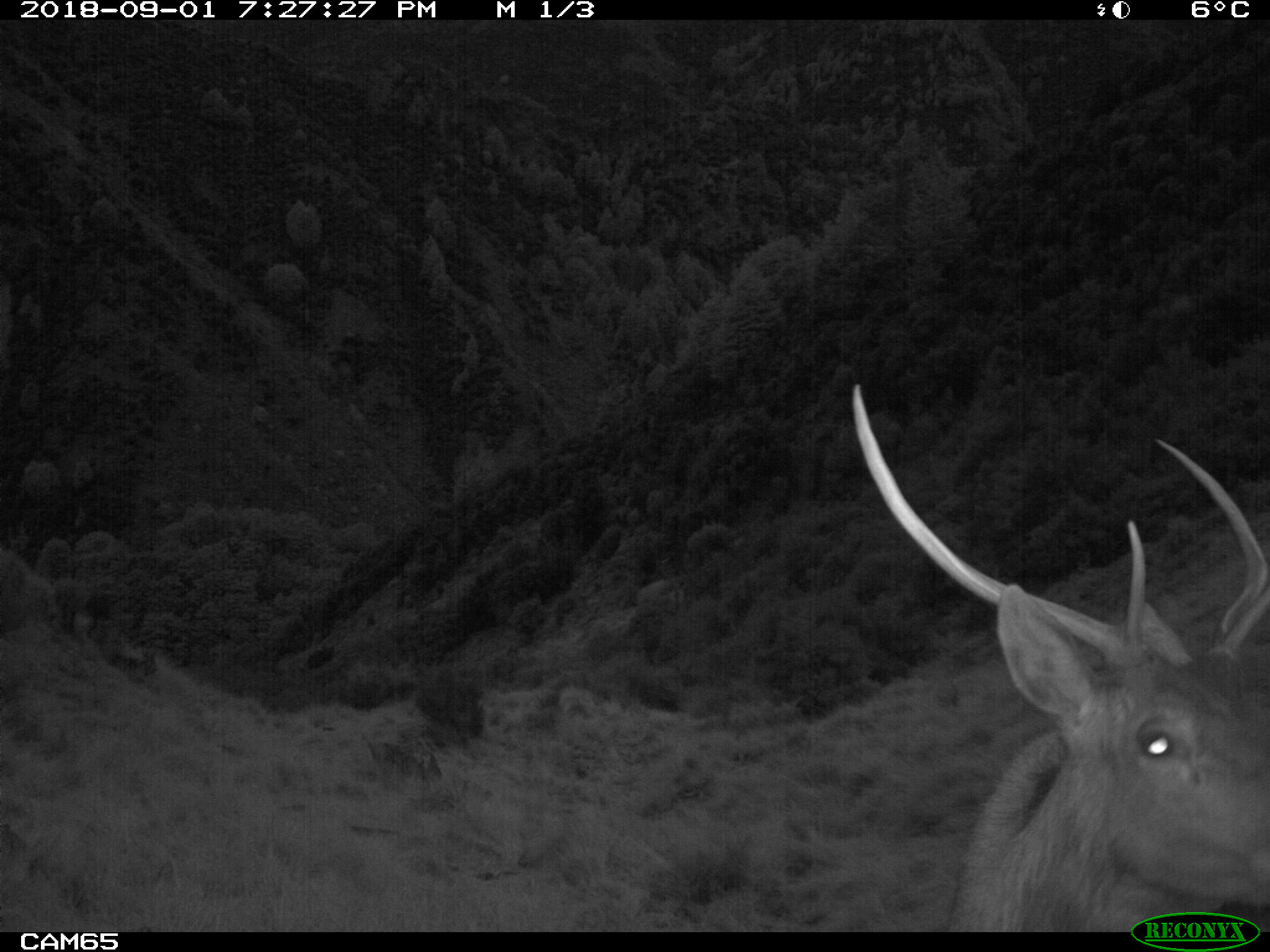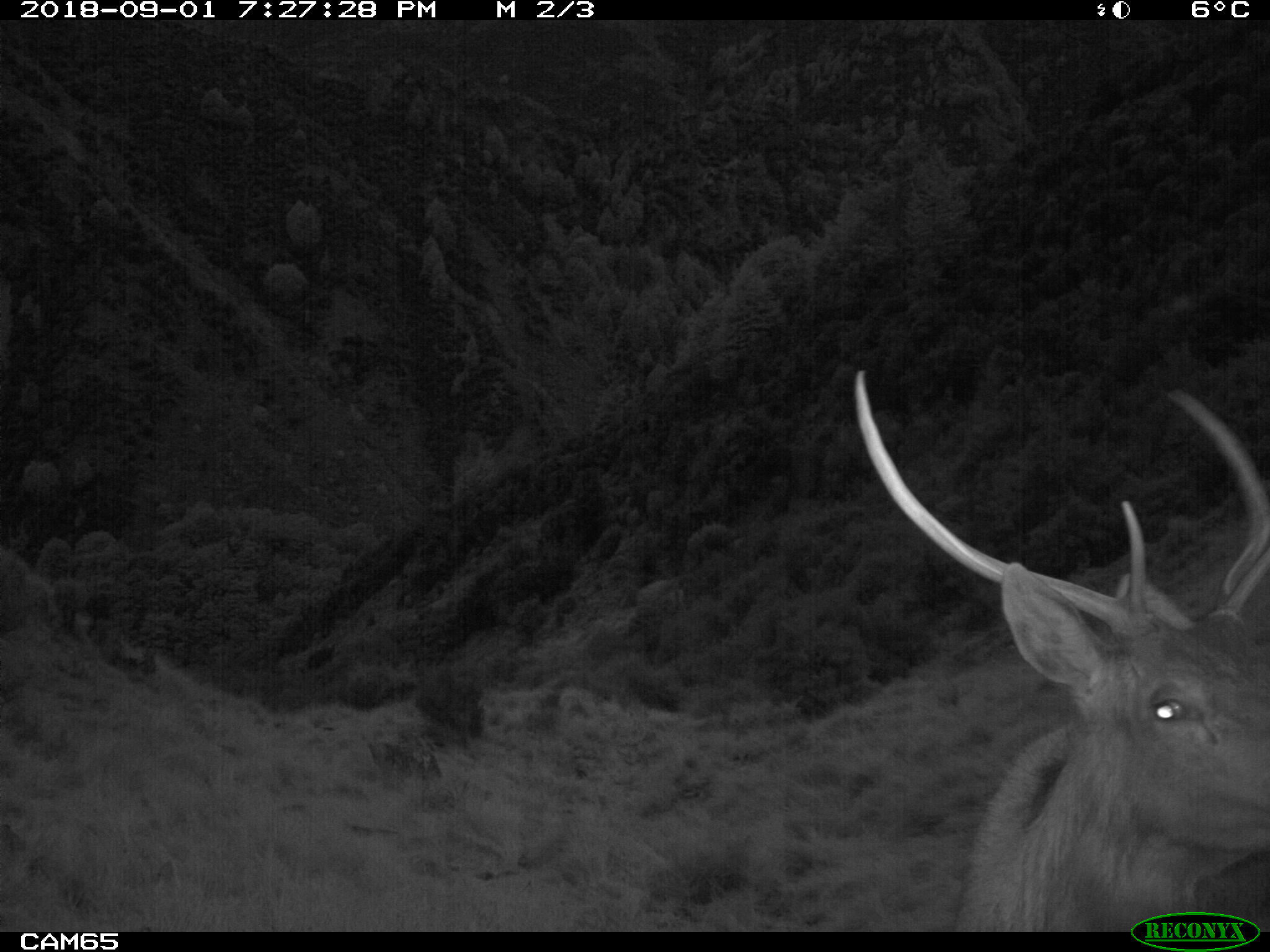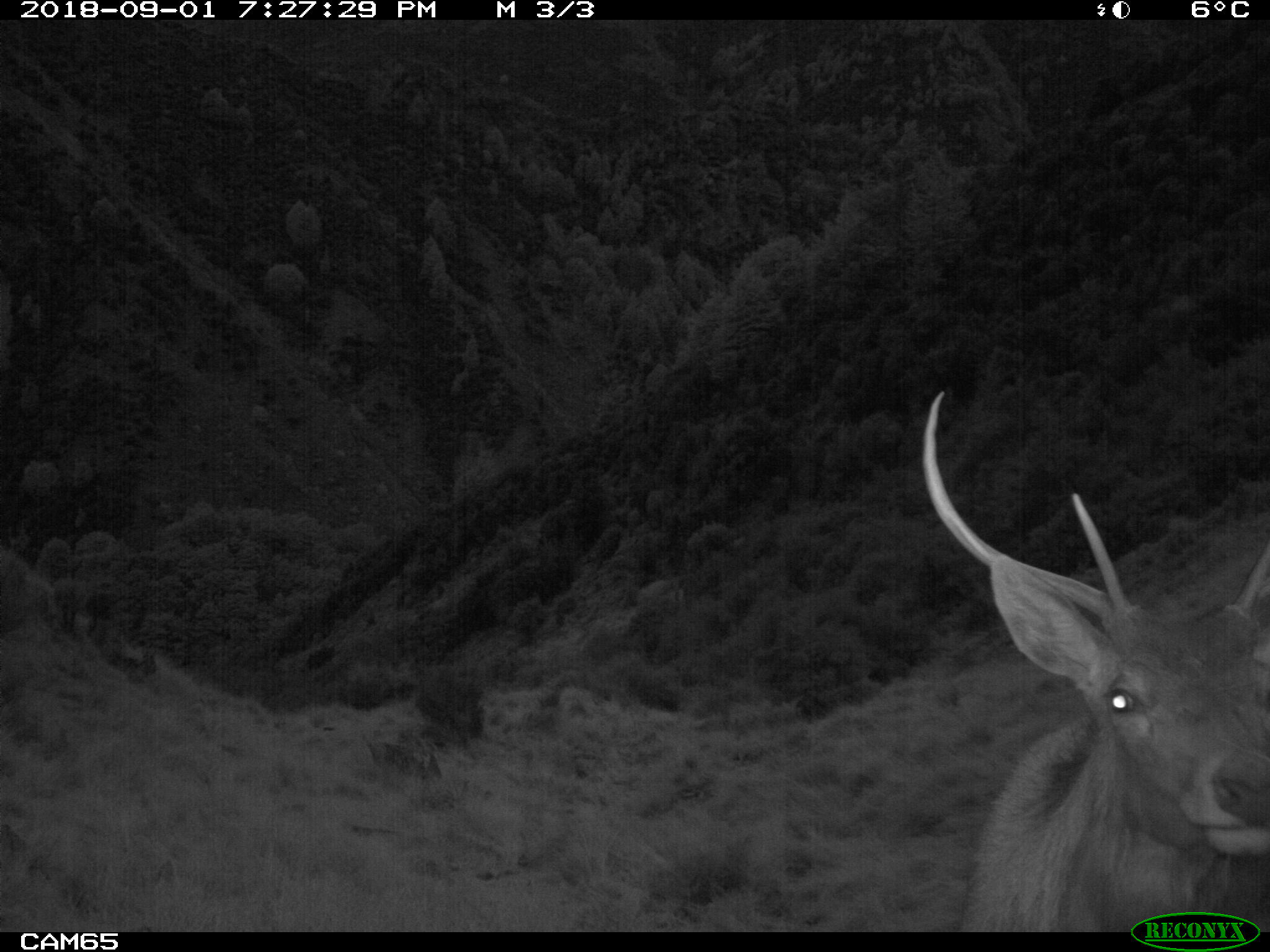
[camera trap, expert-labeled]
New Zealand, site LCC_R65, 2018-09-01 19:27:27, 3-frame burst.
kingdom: Animalia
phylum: Chordata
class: Mammalia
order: Artiodactyla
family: Cervidae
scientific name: Cervidae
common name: deer